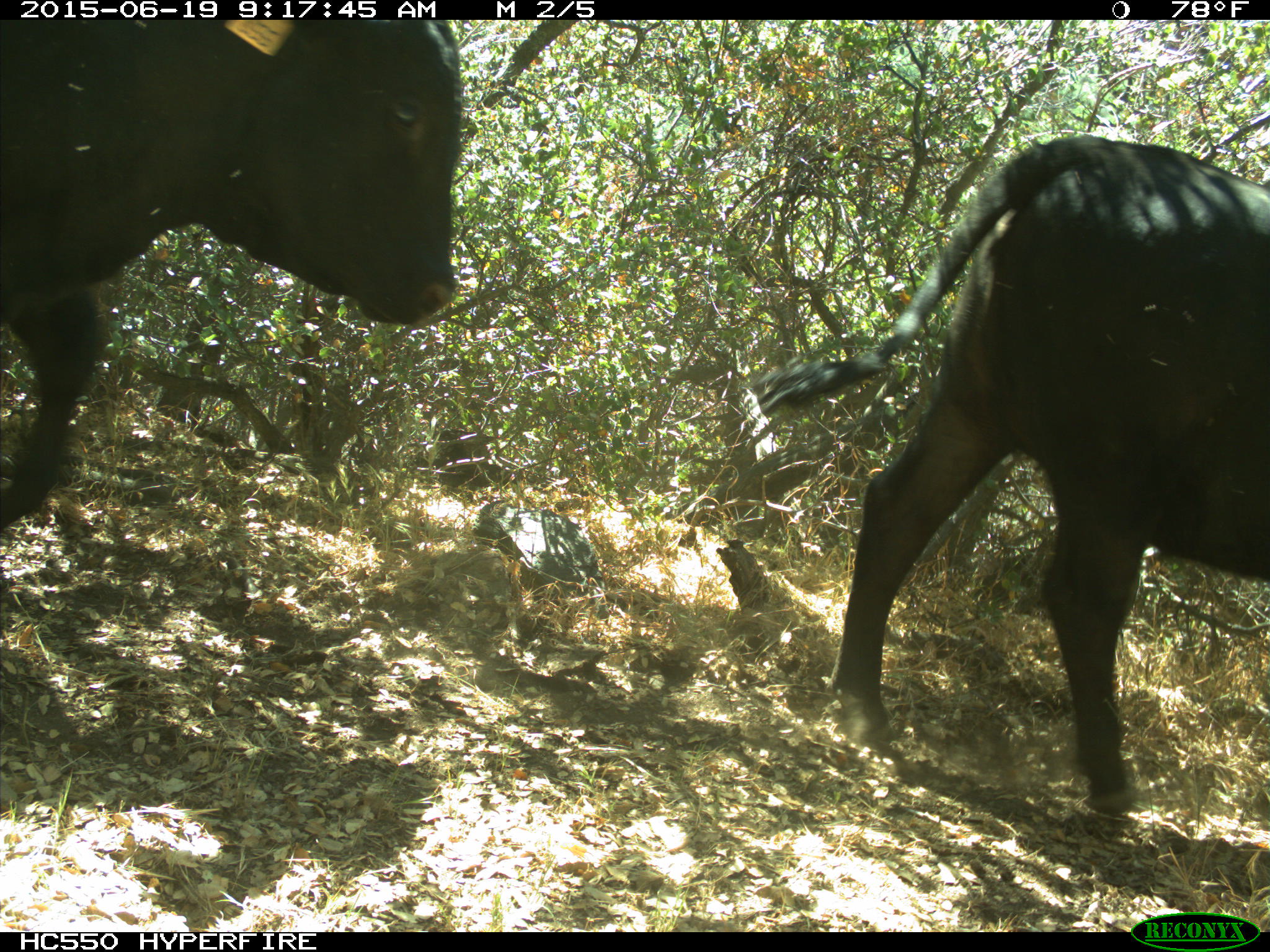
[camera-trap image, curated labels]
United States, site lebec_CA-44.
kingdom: Animalia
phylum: Chordata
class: Mammalia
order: Artiodactyla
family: Bovidae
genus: Bos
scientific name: Bos taurus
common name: domestic cow